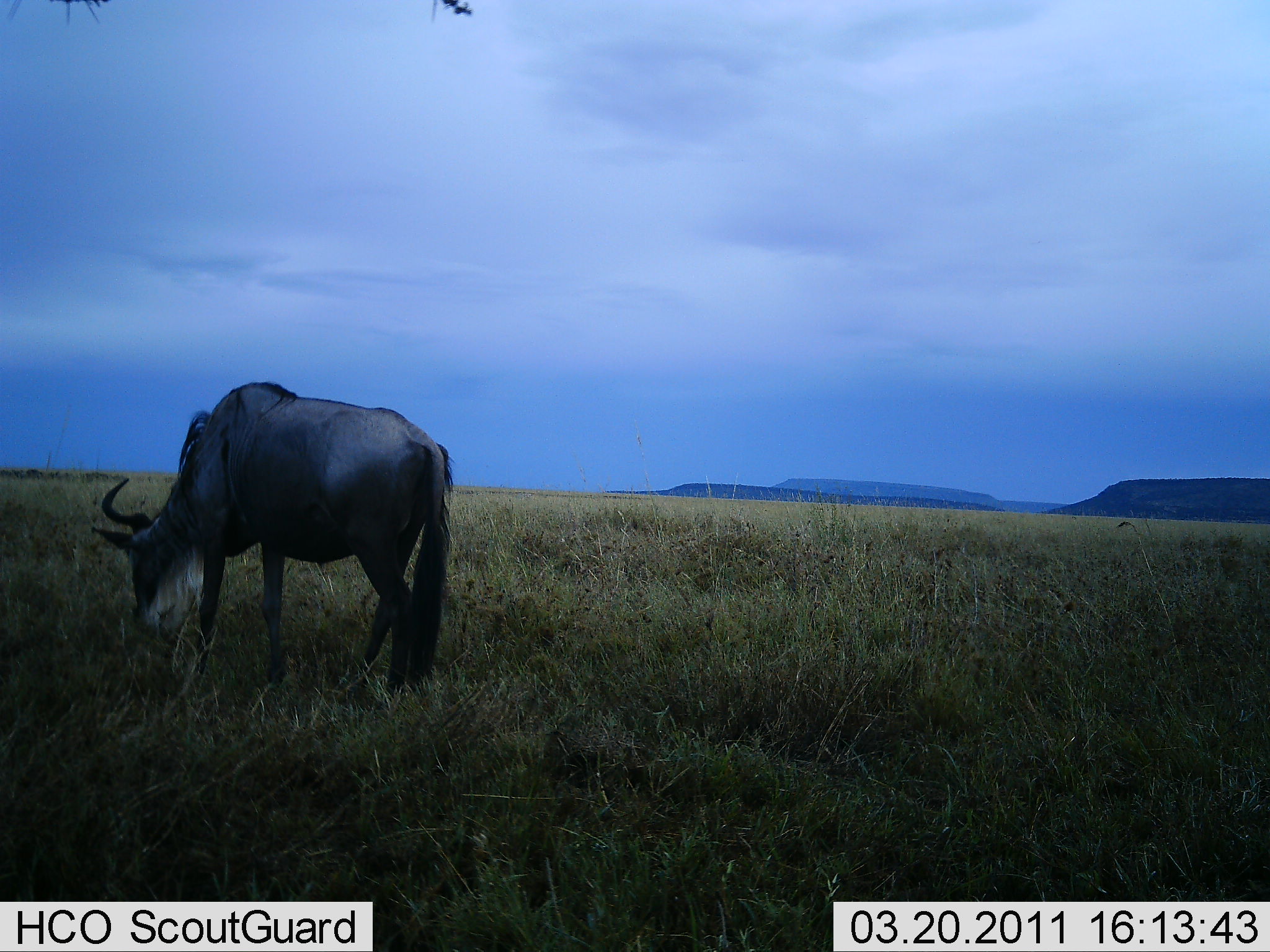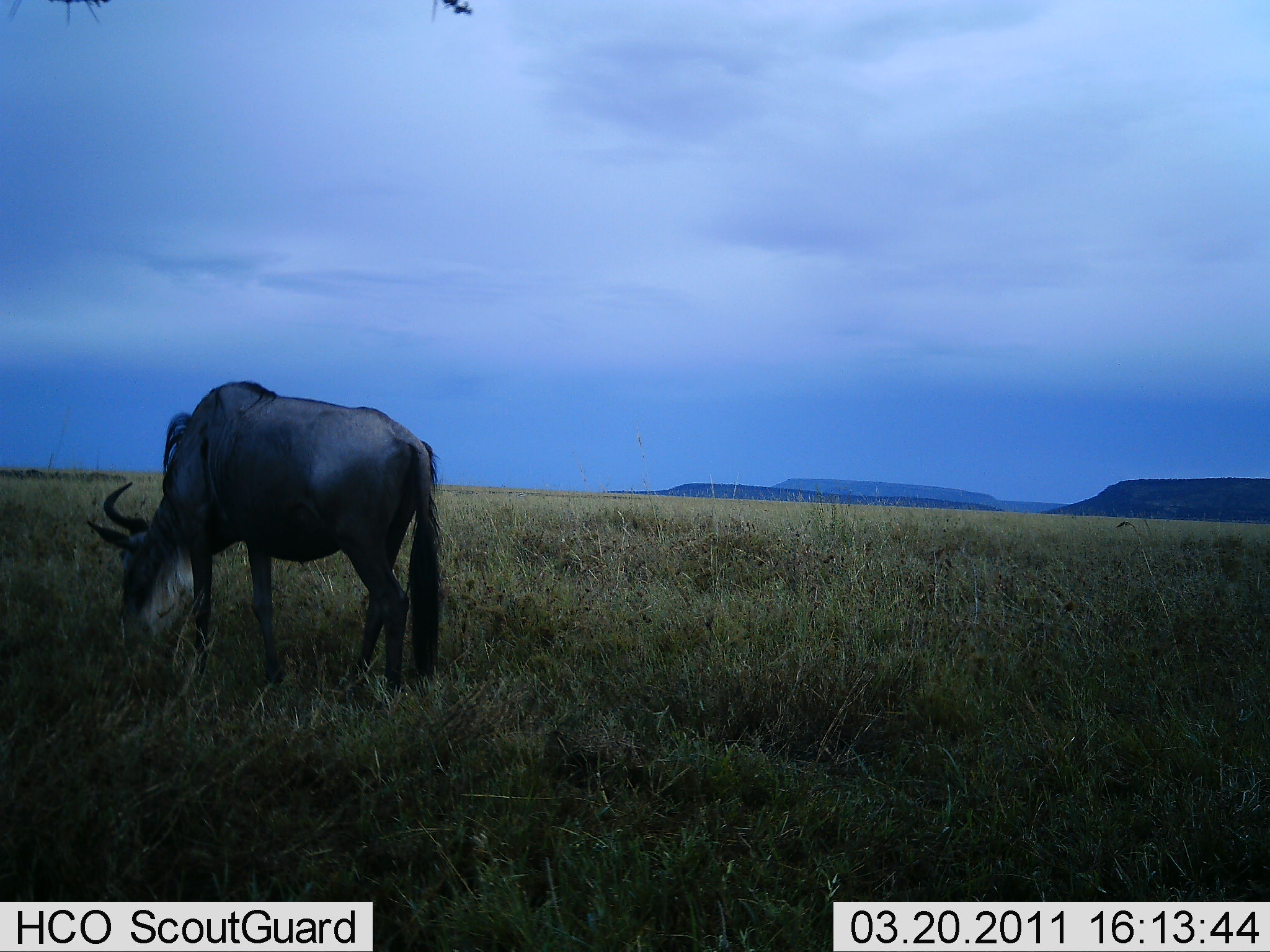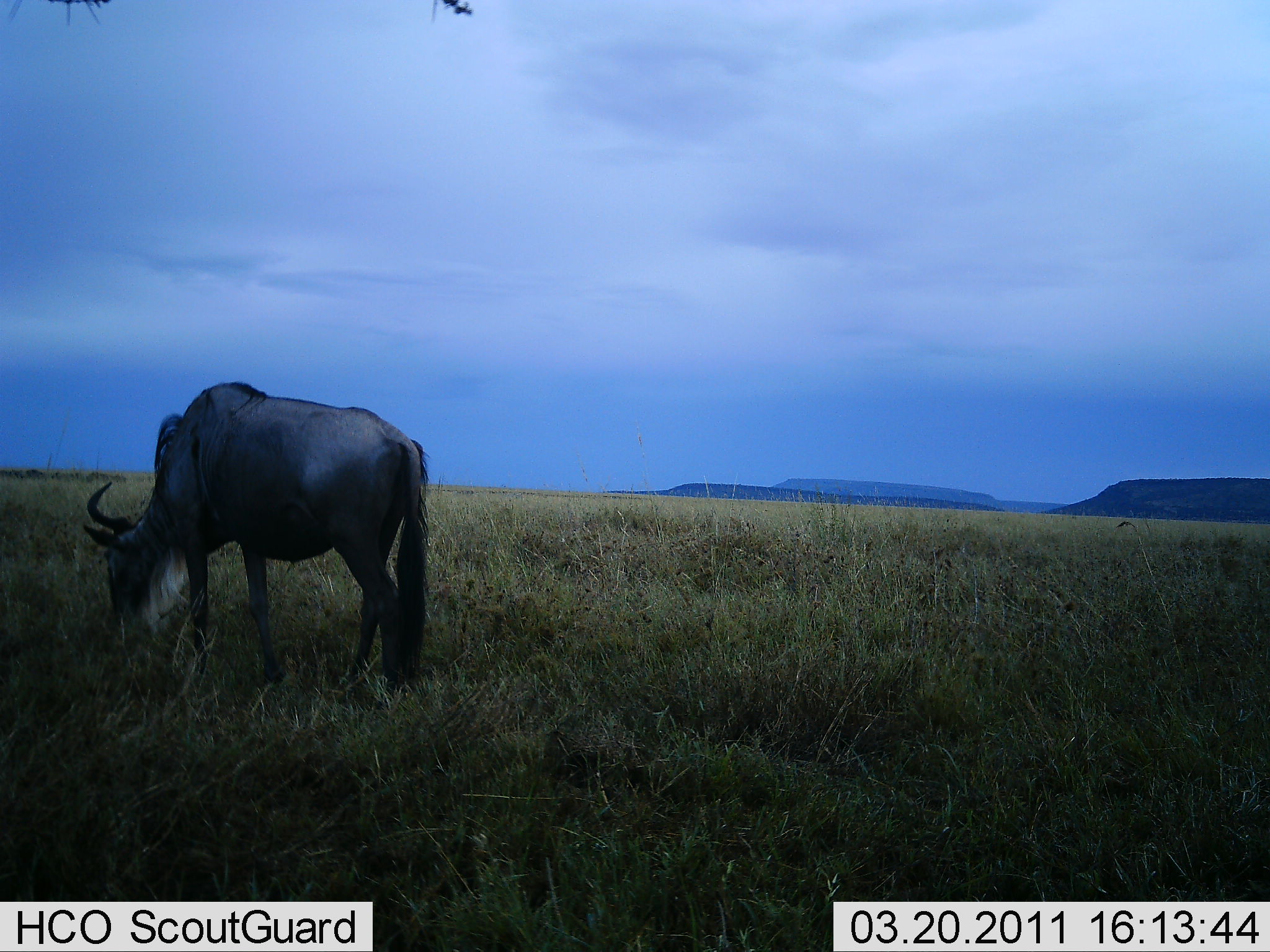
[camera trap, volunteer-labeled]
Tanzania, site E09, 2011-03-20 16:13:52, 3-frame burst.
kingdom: Animalia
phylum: Chordata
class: Mammalia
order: Artiodactyla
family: Bovidae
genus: Connochaetes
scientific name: Connochaetes taurinus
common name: blue wildebeest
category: wildebeest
Wildebeest (blue wildebeest) (Connochaetes taurinus), count 1. Behavior (volunteer vote fractions): standing 19%, resting 0%, moving 0%, interacting 0%. Young present (vote fraction): 0%. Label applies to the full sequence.